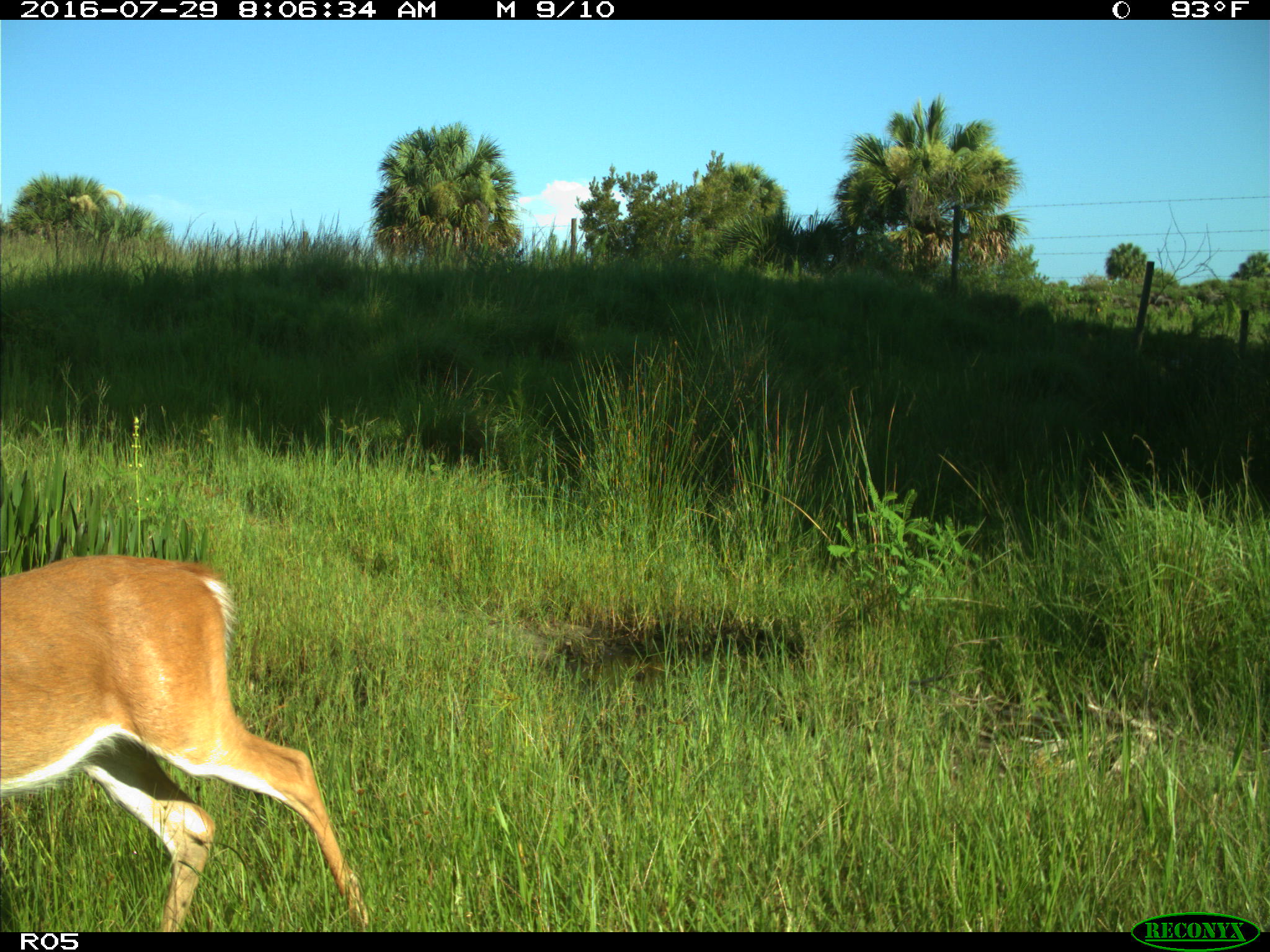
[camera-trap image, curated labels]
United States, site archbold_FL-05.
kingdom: Animalia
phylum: Chordata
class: Mammalia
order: Artiodactyla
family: Cervidae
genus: Odocoileus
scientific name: Odocoileus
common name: deer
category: unidentified deer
Unidentified deer (deer) (Odocoileus).